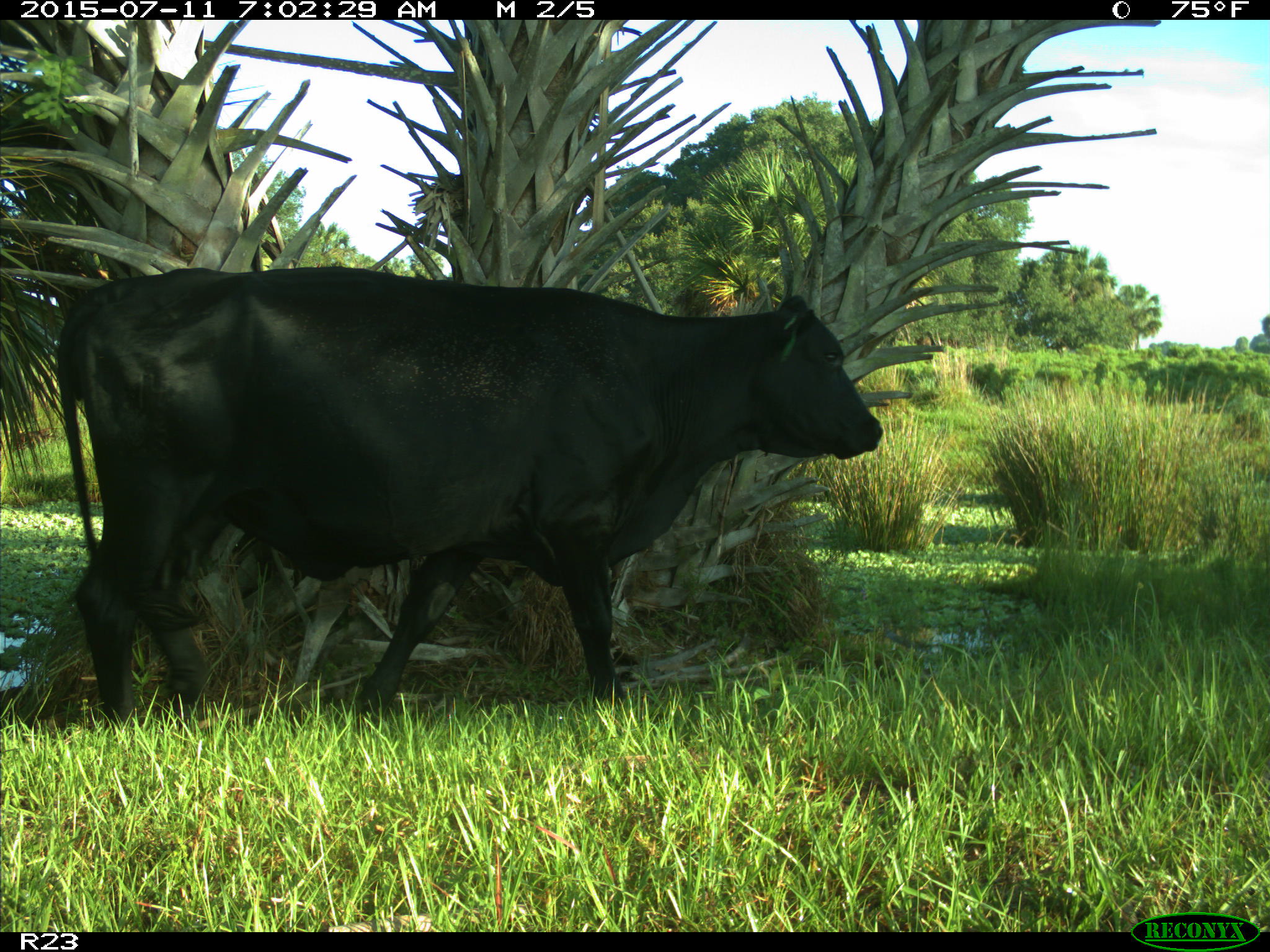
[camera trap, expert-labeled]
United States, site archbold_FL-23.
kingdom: Animalia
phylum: Chordata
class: Mammalia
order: Artiodactyla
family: Bovidae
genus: Bos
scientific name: Bos taurus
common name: domestic cow